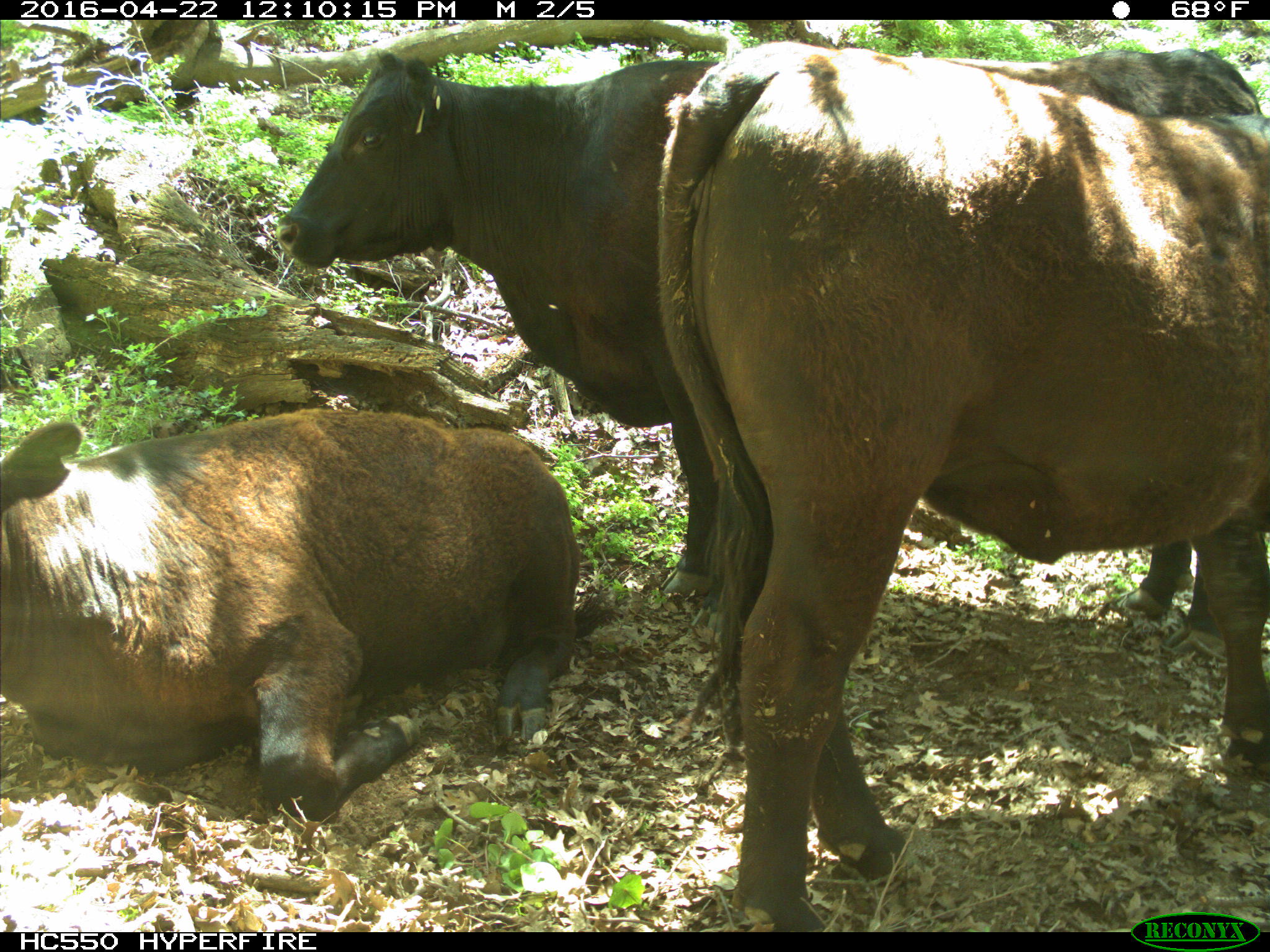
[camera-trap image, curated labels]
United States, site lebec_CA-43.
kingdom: Animalia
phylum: Chordata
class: Mammalia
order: Artiodactyla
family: Bovidae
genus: Bos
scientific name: Bos taurus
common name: domestic cow